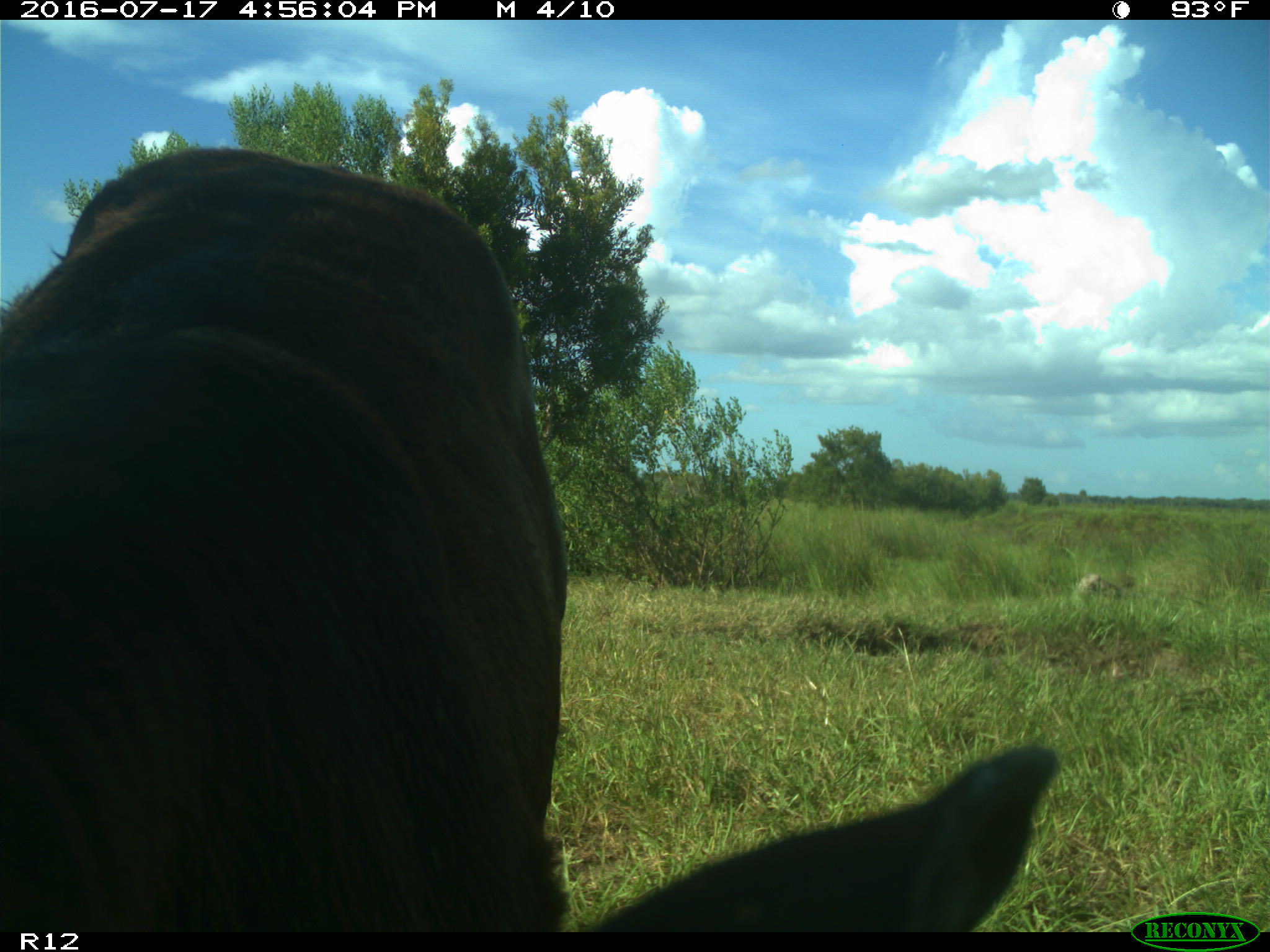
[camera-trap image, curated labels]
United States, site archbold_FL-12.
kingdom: Animalia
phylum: Chordata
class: Mammalia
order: Artiodactyla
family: Bovidae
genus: Bos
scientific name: Bos taurus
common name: domestic cow